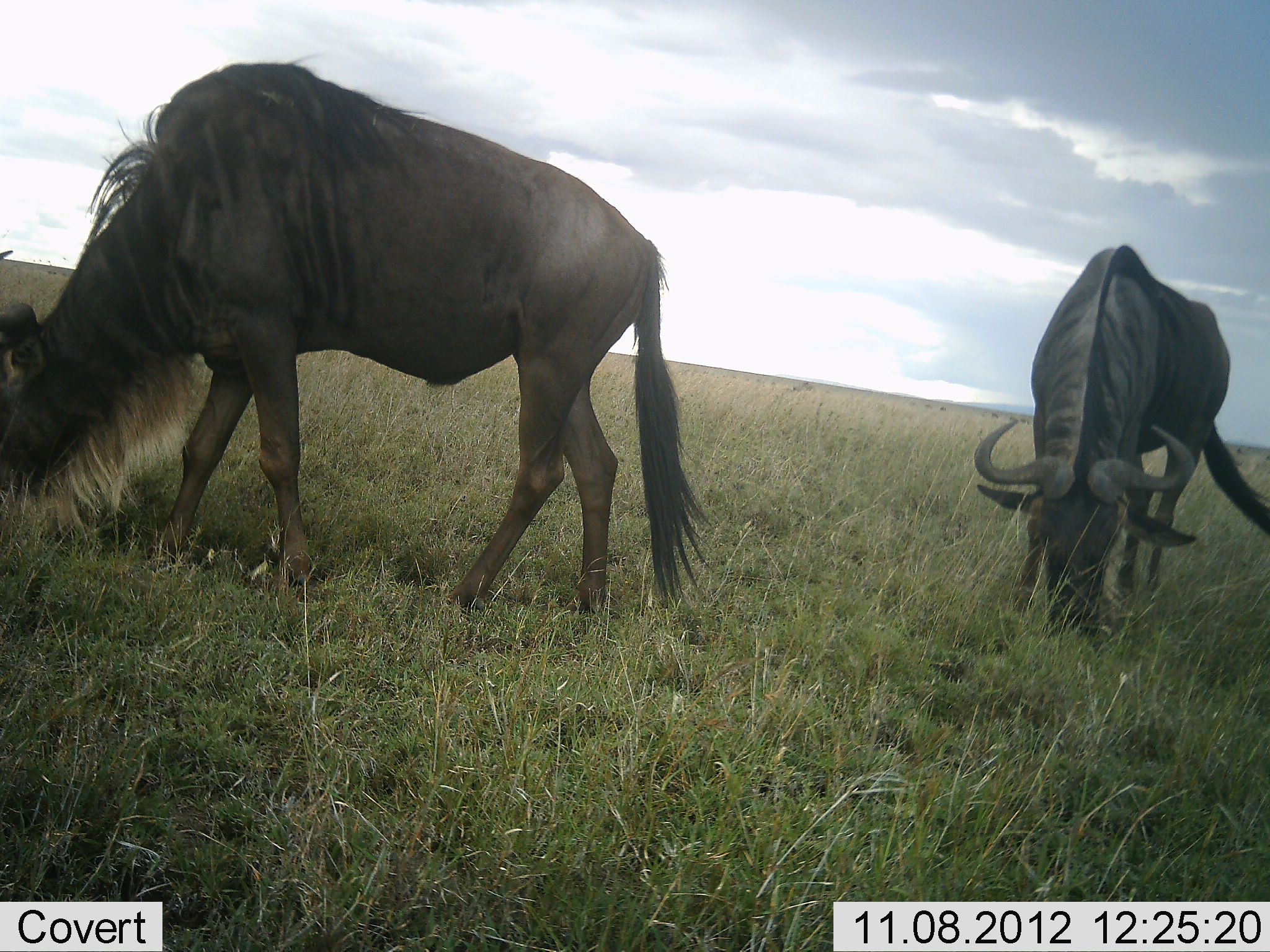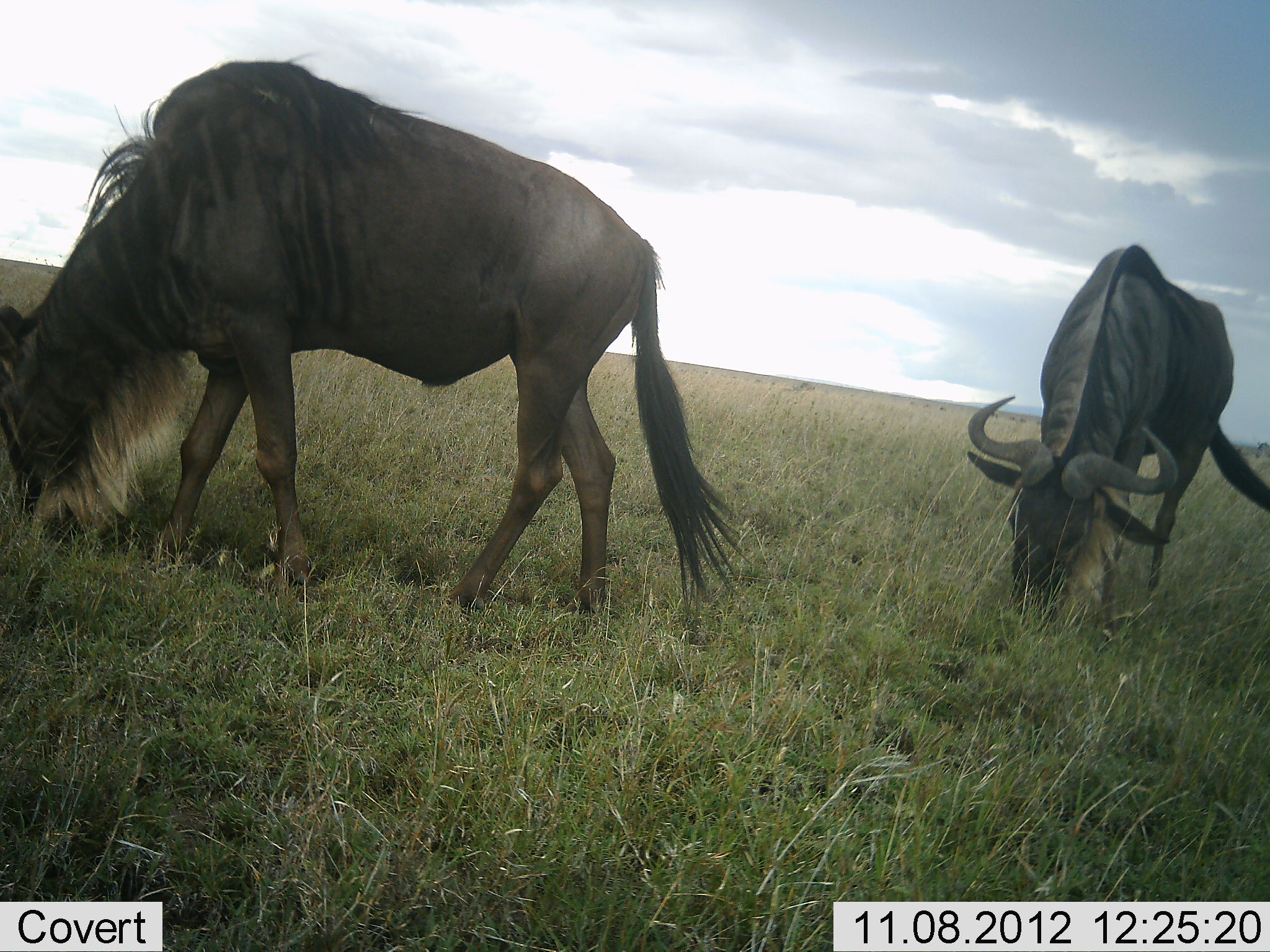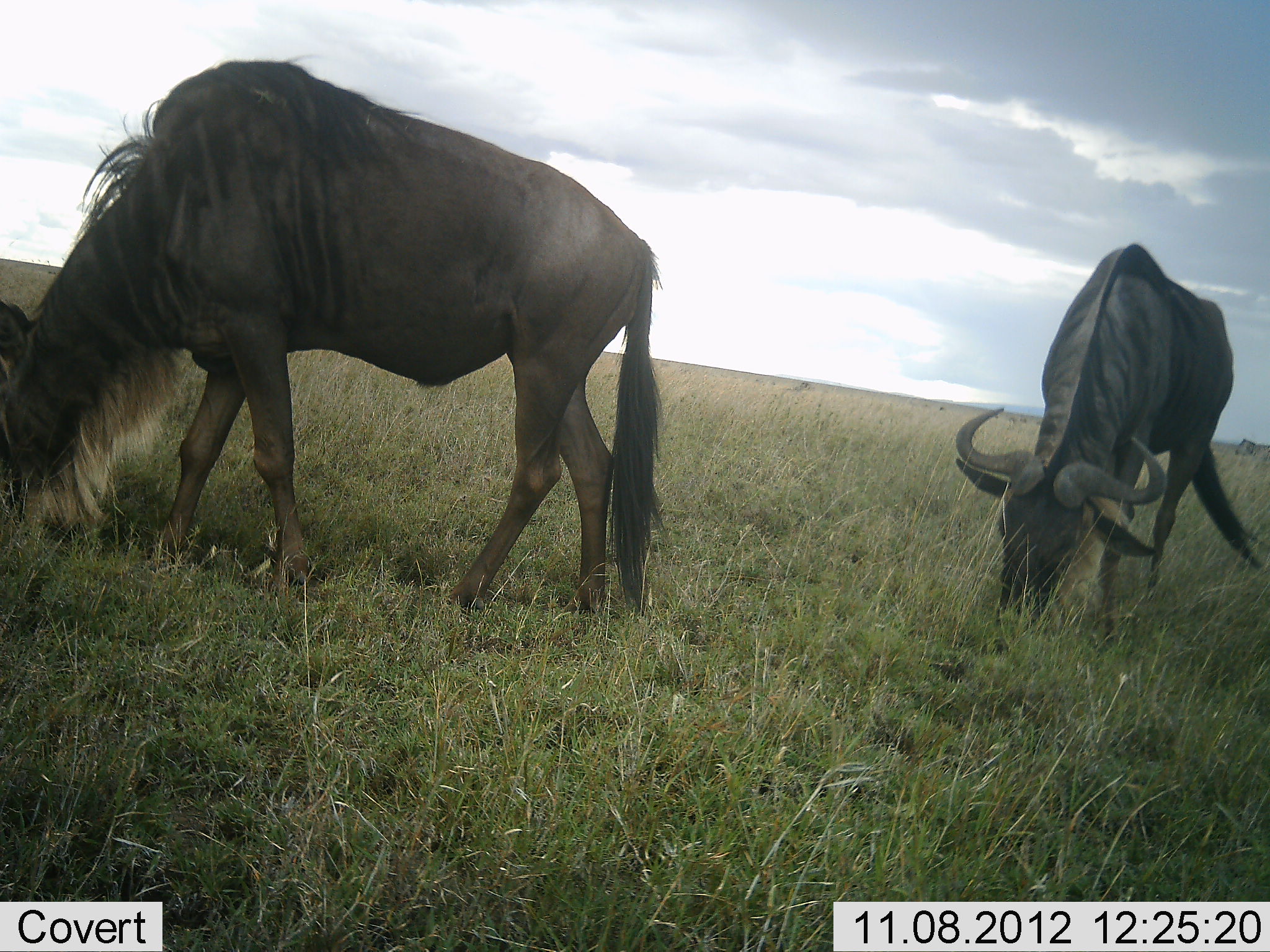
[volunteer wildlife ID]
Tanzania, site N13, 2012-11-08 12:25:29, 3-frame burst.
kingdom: Animalia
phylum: Chordata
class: Mammalia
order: Artiodactyla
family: Bovidae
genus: Connochaetes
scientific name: Connochaetes taurinus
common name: blue wildebeest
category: wildebeest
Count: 2.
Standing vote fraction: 10%.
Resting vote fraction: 0%.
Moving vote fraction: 10%.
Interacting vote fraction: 0%.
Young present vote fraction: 0%.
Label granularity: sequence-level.